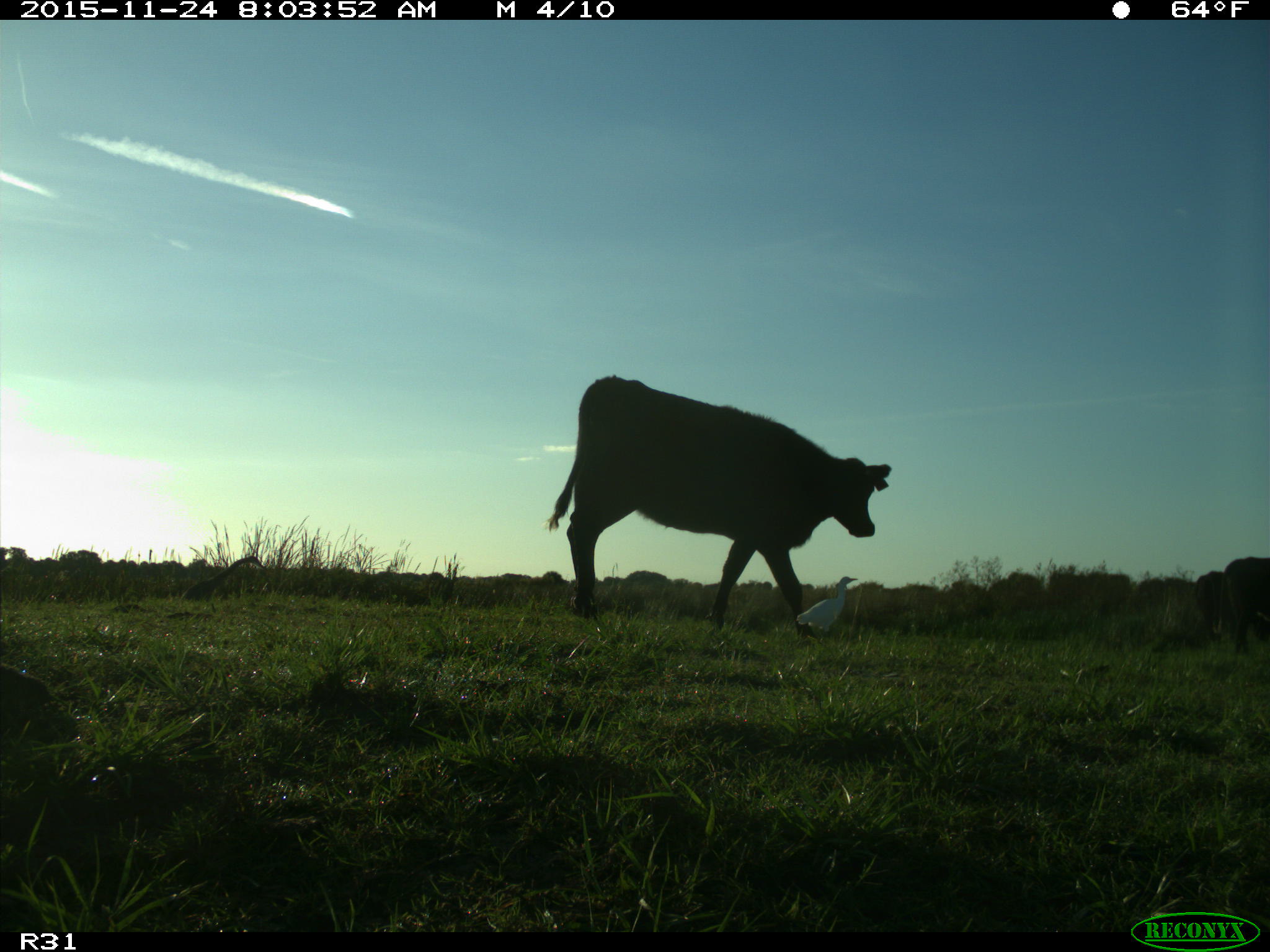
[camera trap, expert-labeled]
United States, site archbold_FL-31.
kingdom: Animalia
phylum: Chordata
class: Mammalia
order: Artiodactyla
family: Bovidae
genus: Bos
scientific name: Bos taurus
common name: domestic cow